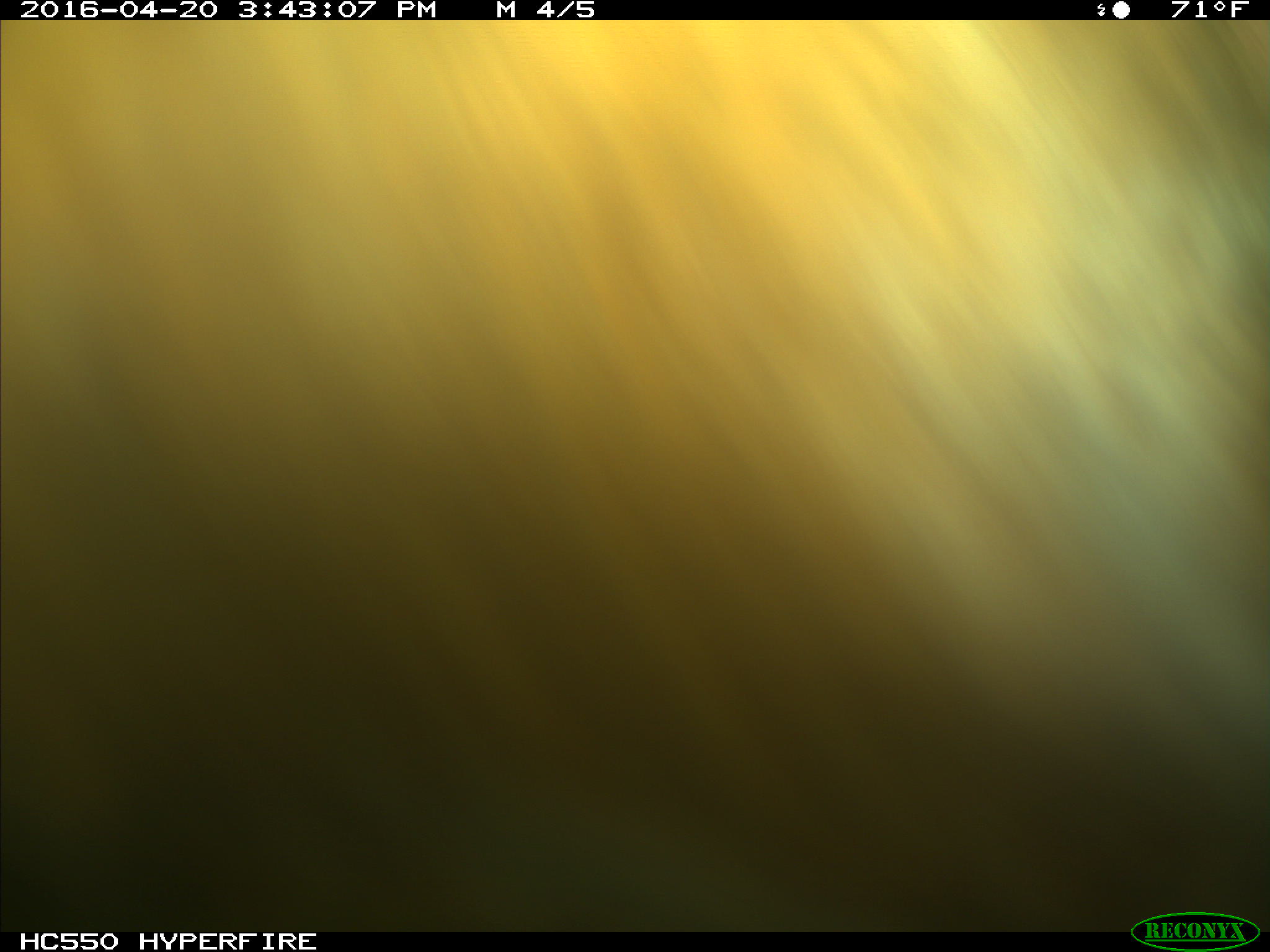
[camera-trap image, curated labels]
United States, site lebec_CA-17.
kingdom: Animalia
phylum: Chordata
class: Mammalia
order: Artiodactyla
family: Bovidae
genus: Bos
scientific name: Bos taurus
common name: domestic cow